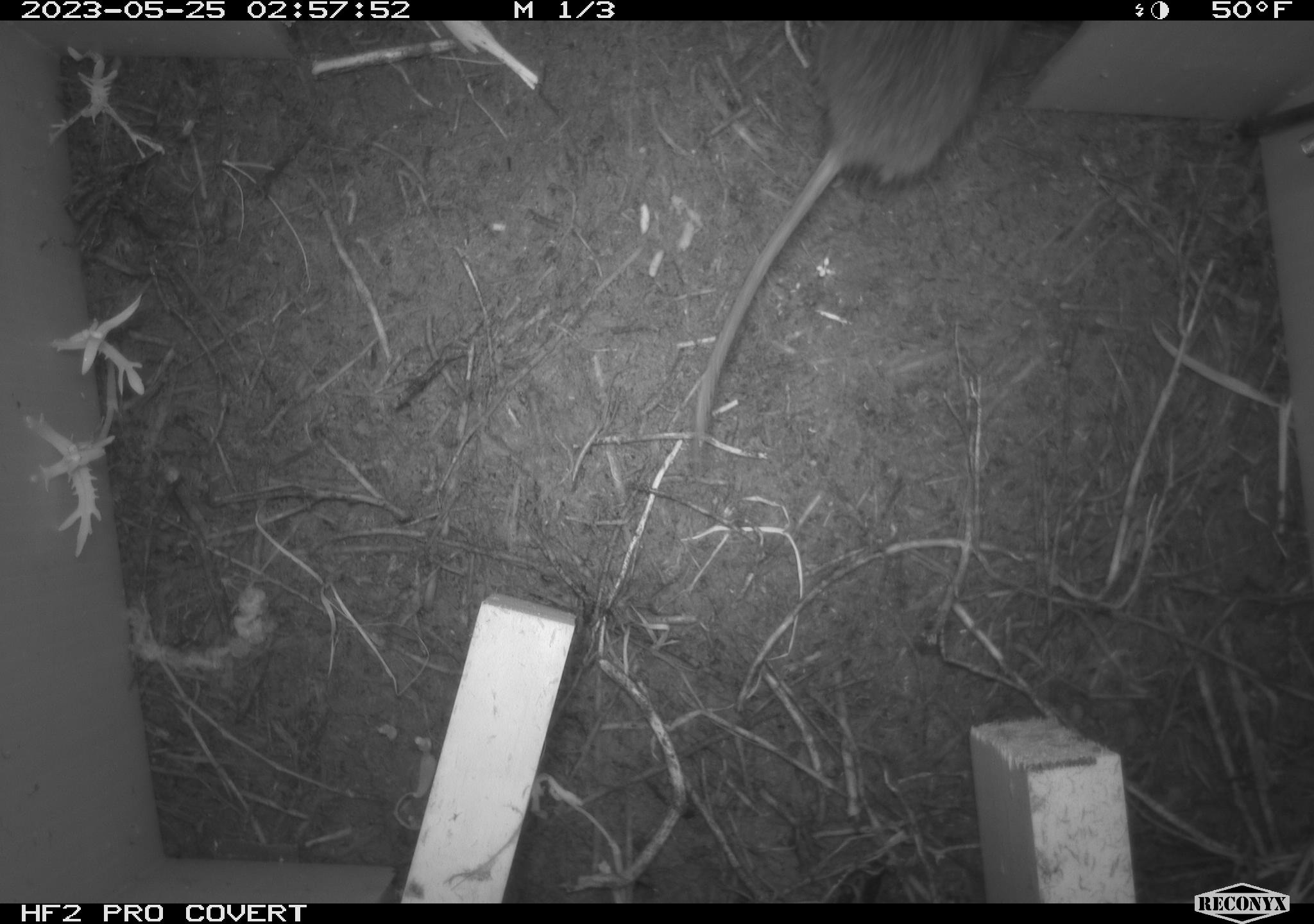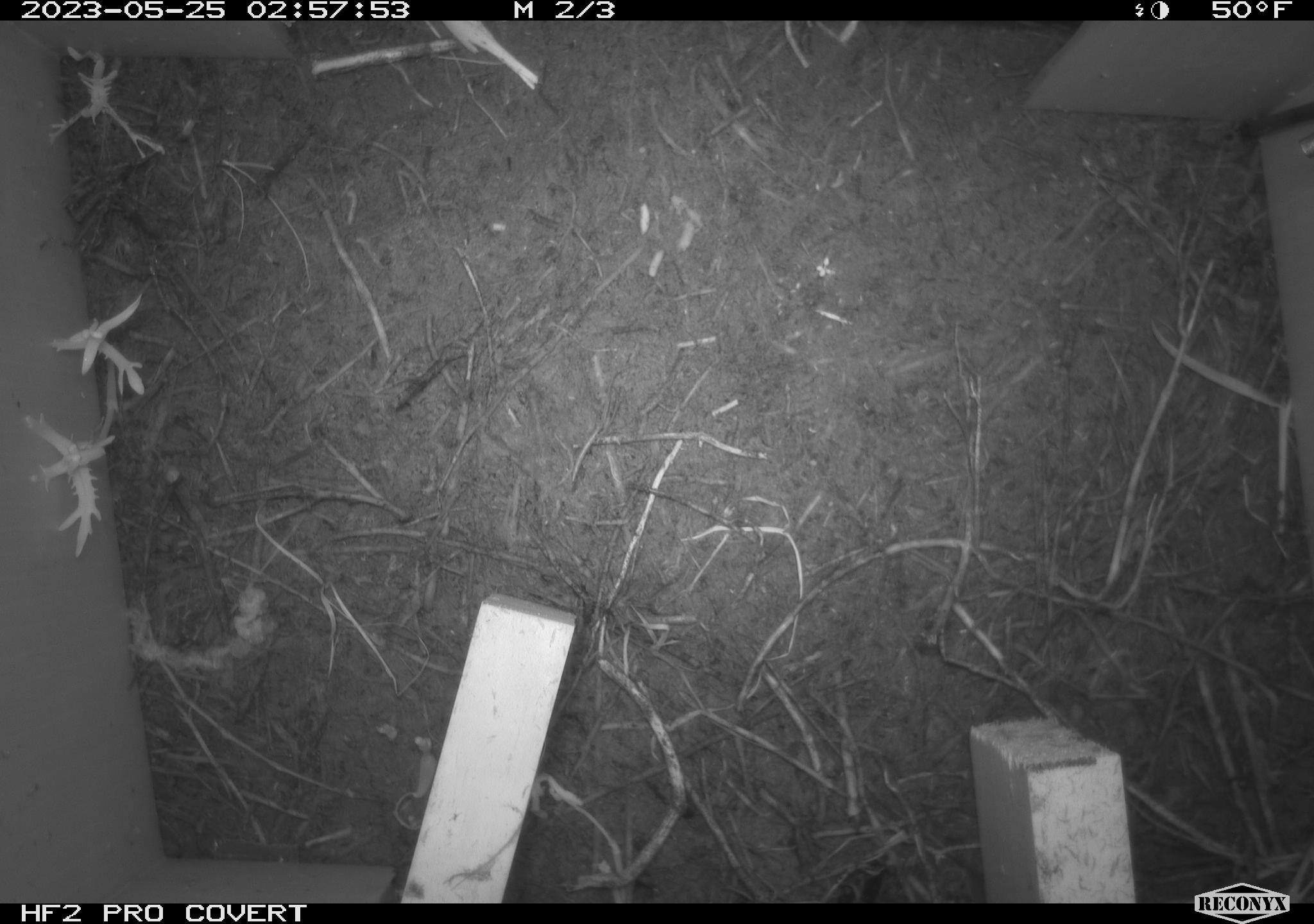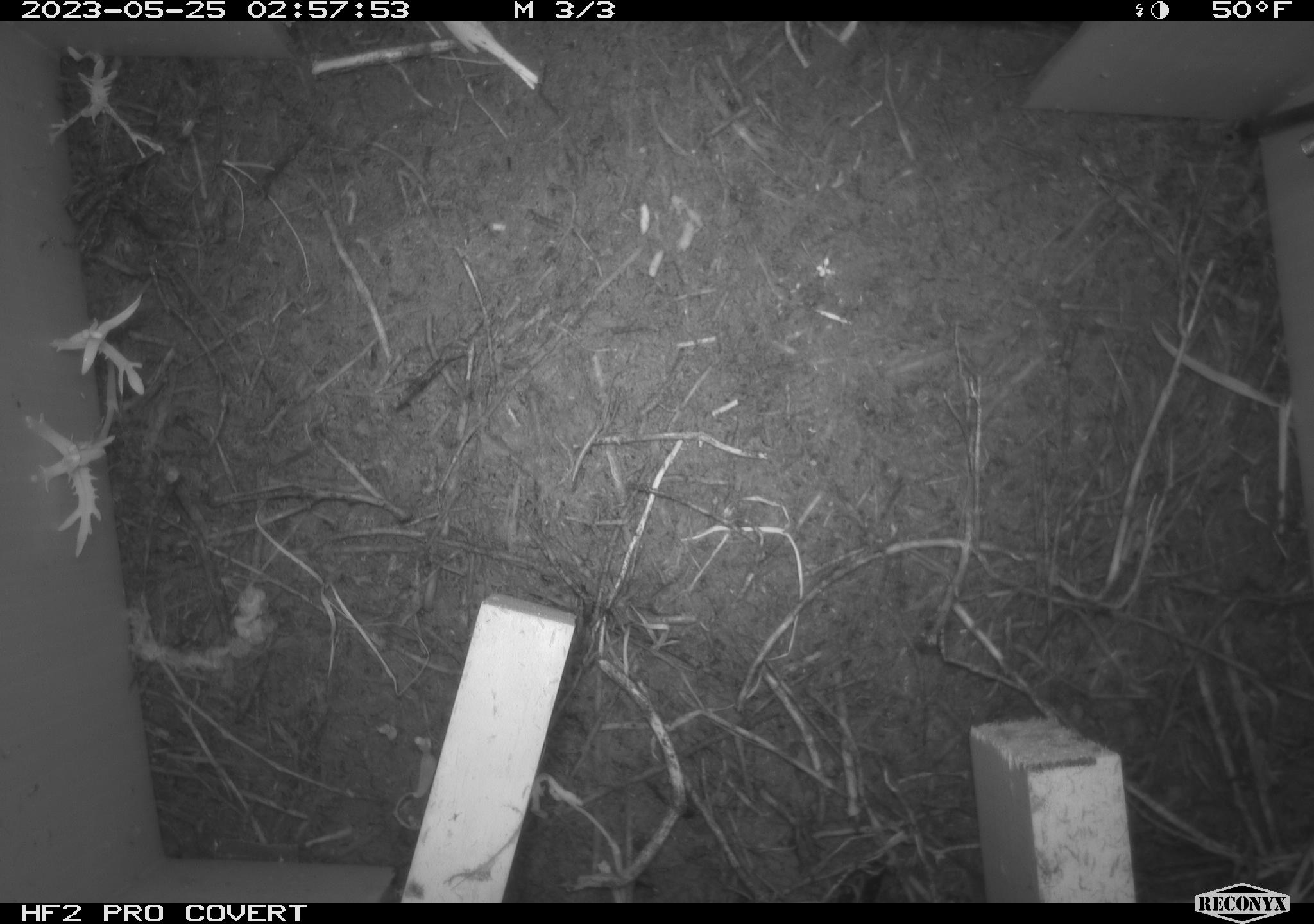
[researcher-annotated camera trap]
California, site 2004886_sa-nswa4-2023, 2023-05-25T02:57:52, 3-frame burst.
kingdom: Animalia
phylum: Chordata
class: Mammalia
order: Rodentia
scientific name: Rodentia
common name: mouse species